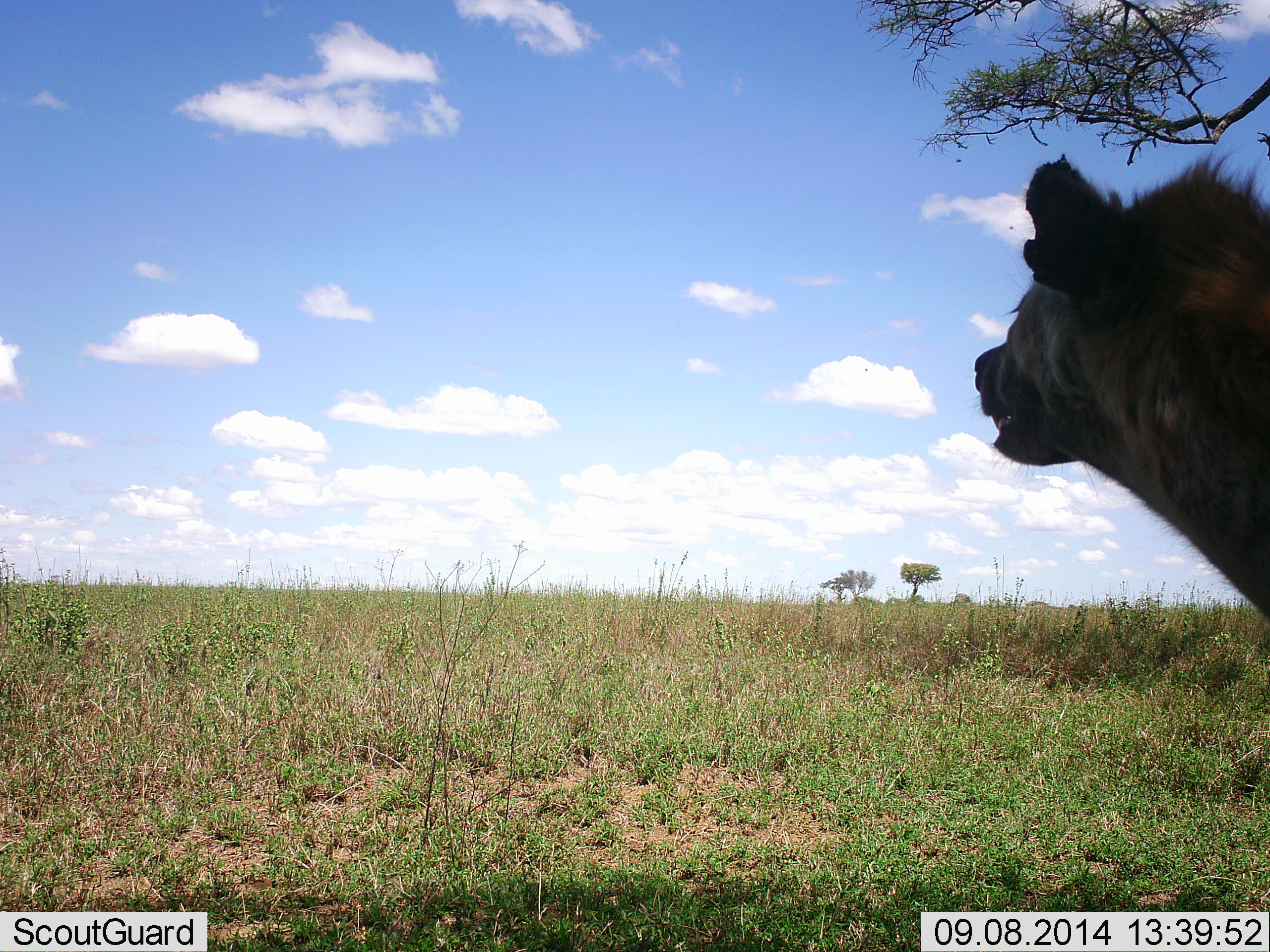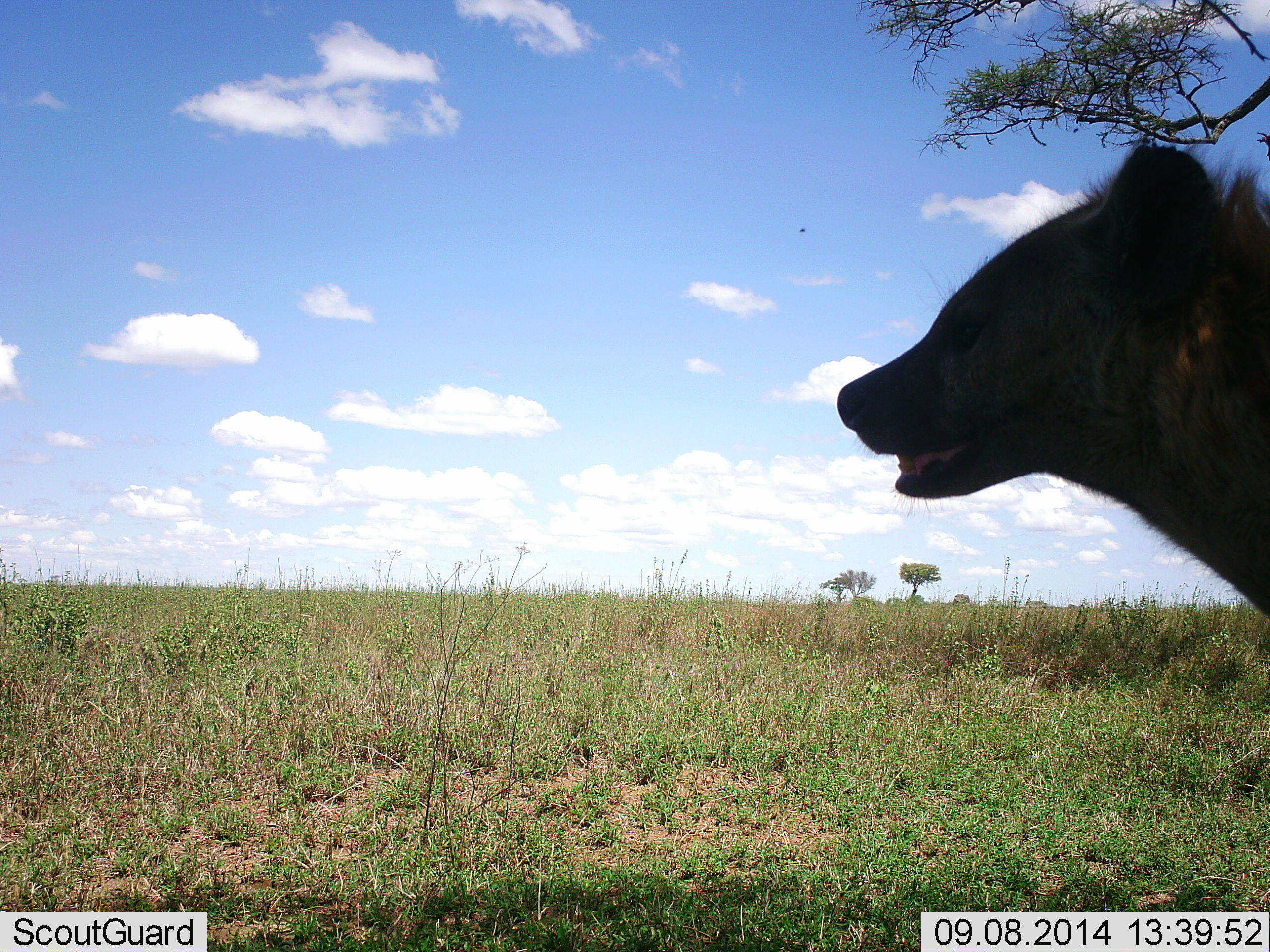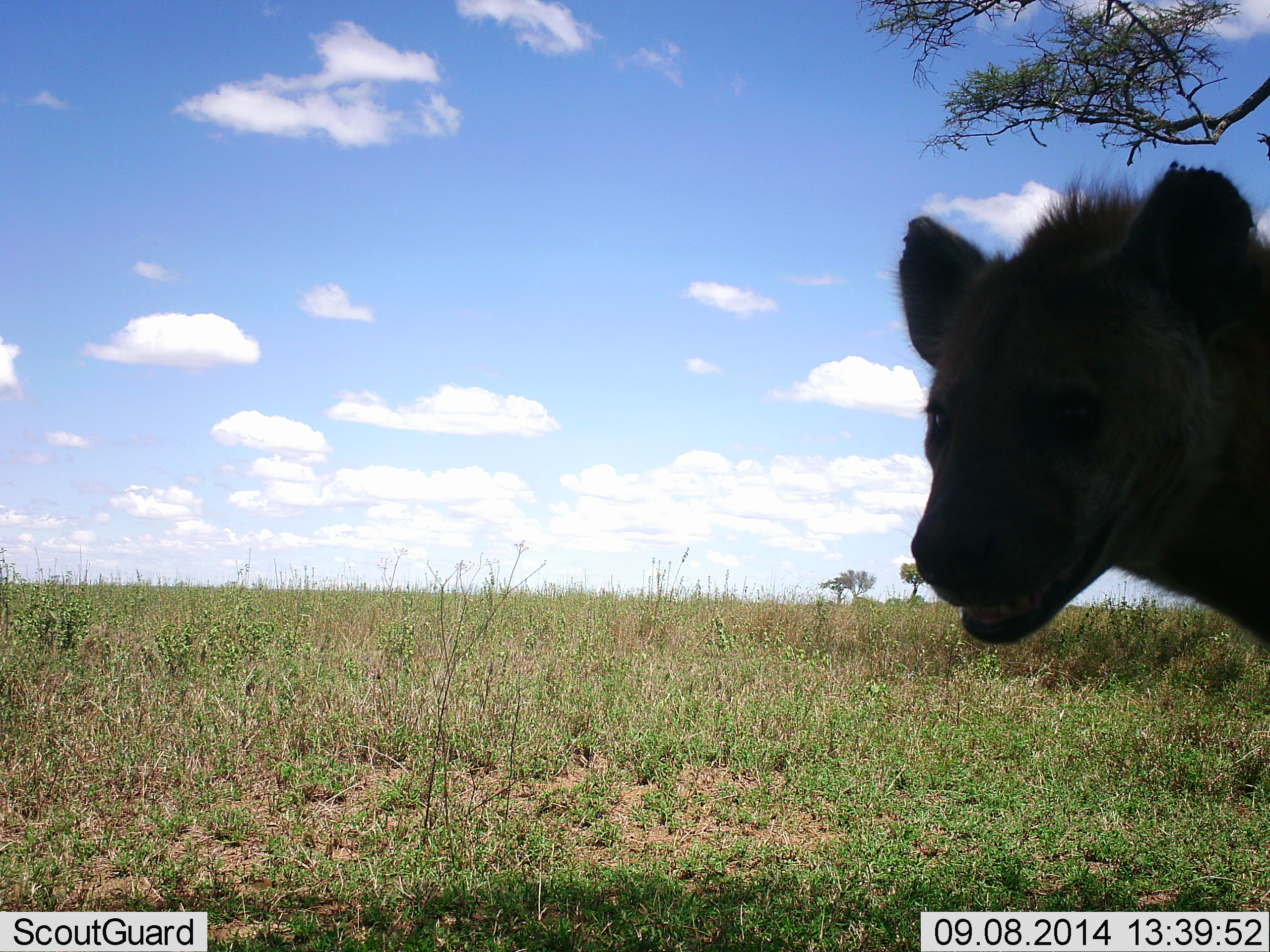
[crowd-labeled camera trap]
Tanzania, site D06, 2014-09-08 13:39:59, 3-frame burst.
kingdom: Animalia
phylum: Chordata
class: Mammalia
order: Carnivora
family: Hyaenidae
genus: Crocuta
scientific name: Crocuta crocuta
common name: spotted hyena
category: hyenaspotted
Hyenaspotted (spotted hyena) (Crocuta crocuta), count 1. Behavior (volunteer vote fractions): standing 100%, resting 0%, moving 0%, interacting 0%. Young present (vote fraction): 0%. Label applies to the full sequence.